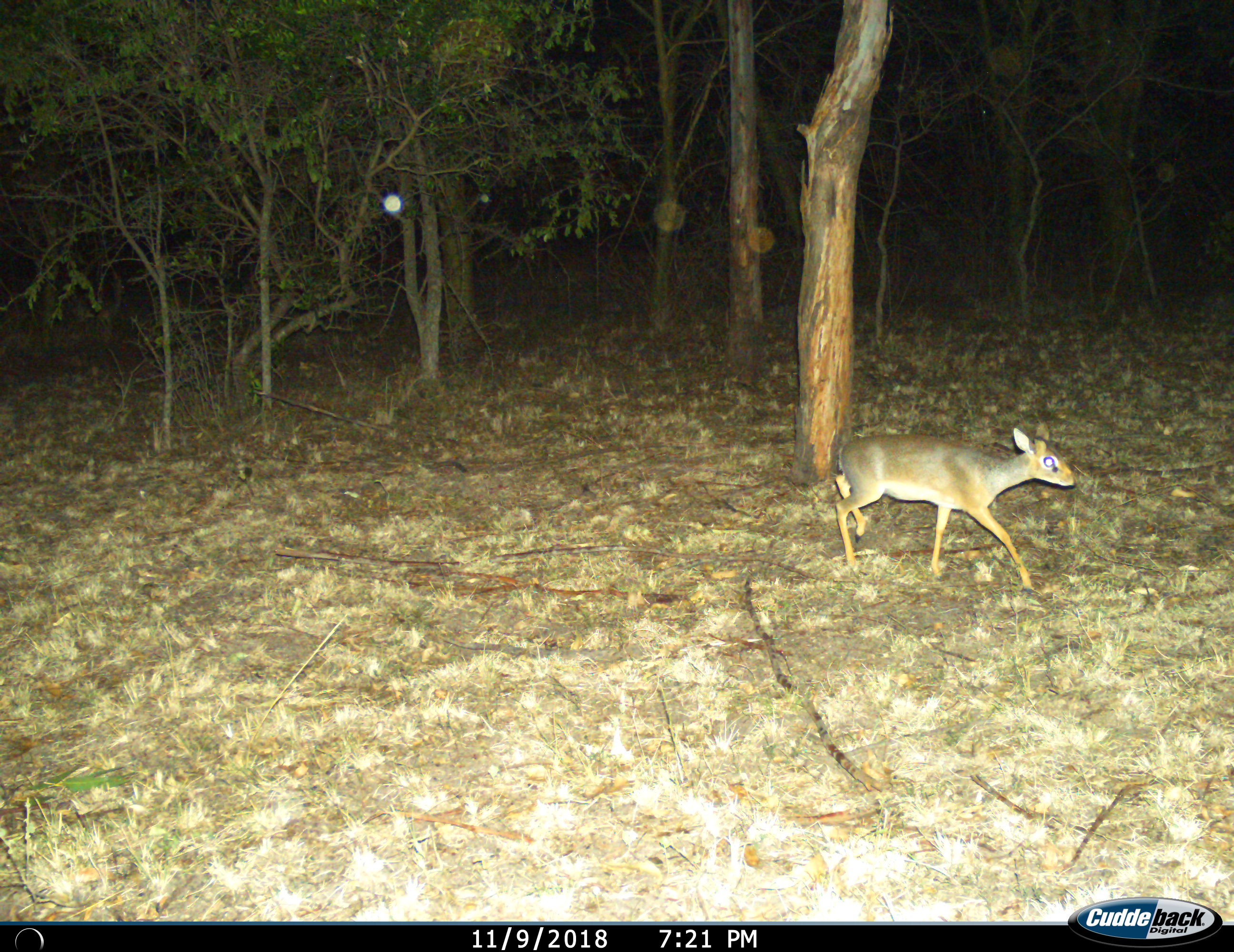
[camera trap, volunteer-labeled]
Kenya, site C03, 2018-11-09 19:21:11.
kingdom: Animalia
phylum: Chordata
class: Mammalia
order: Artiodactyla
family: Bovidae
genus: Madoqua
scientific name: Madoqua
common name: dikdik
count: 1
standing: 12%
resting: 0%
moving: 100%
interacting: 0%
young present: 0%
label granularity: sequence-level